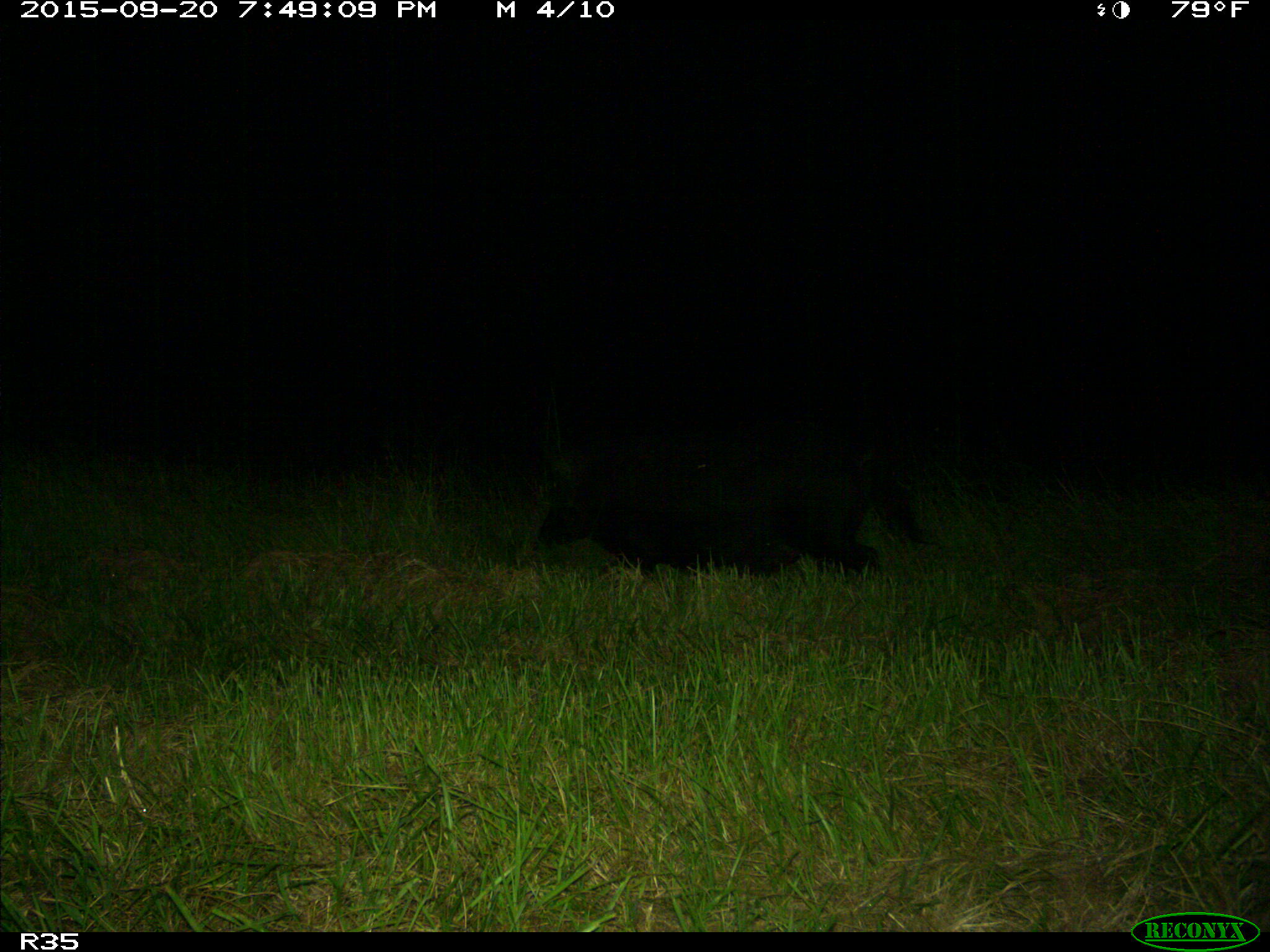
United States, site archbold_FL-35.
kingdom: Animalia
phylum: Chordata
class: Mammalia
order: Artiodactyla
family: Suidae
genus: Sus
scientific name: Sus scrofa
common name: wild boar